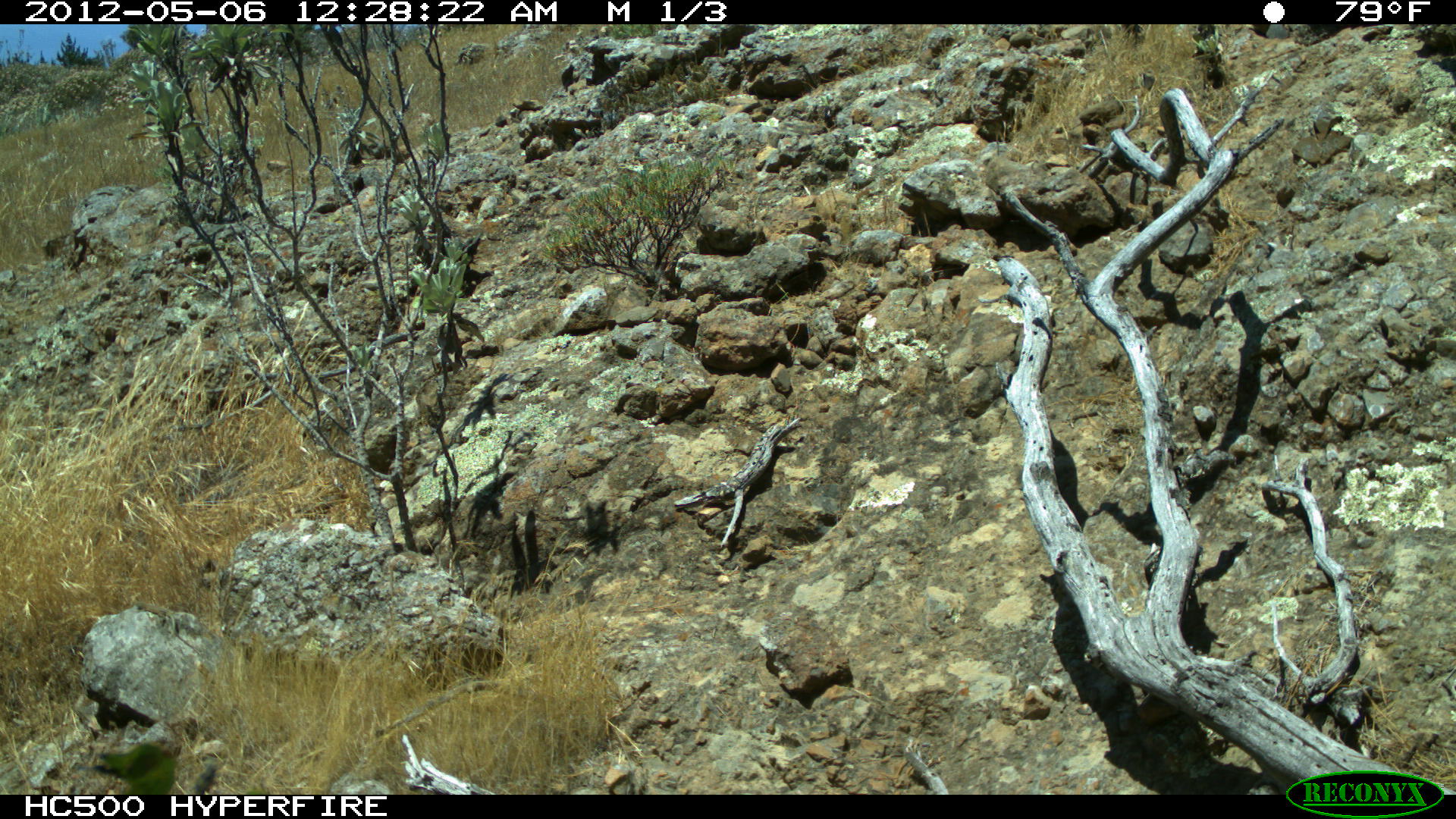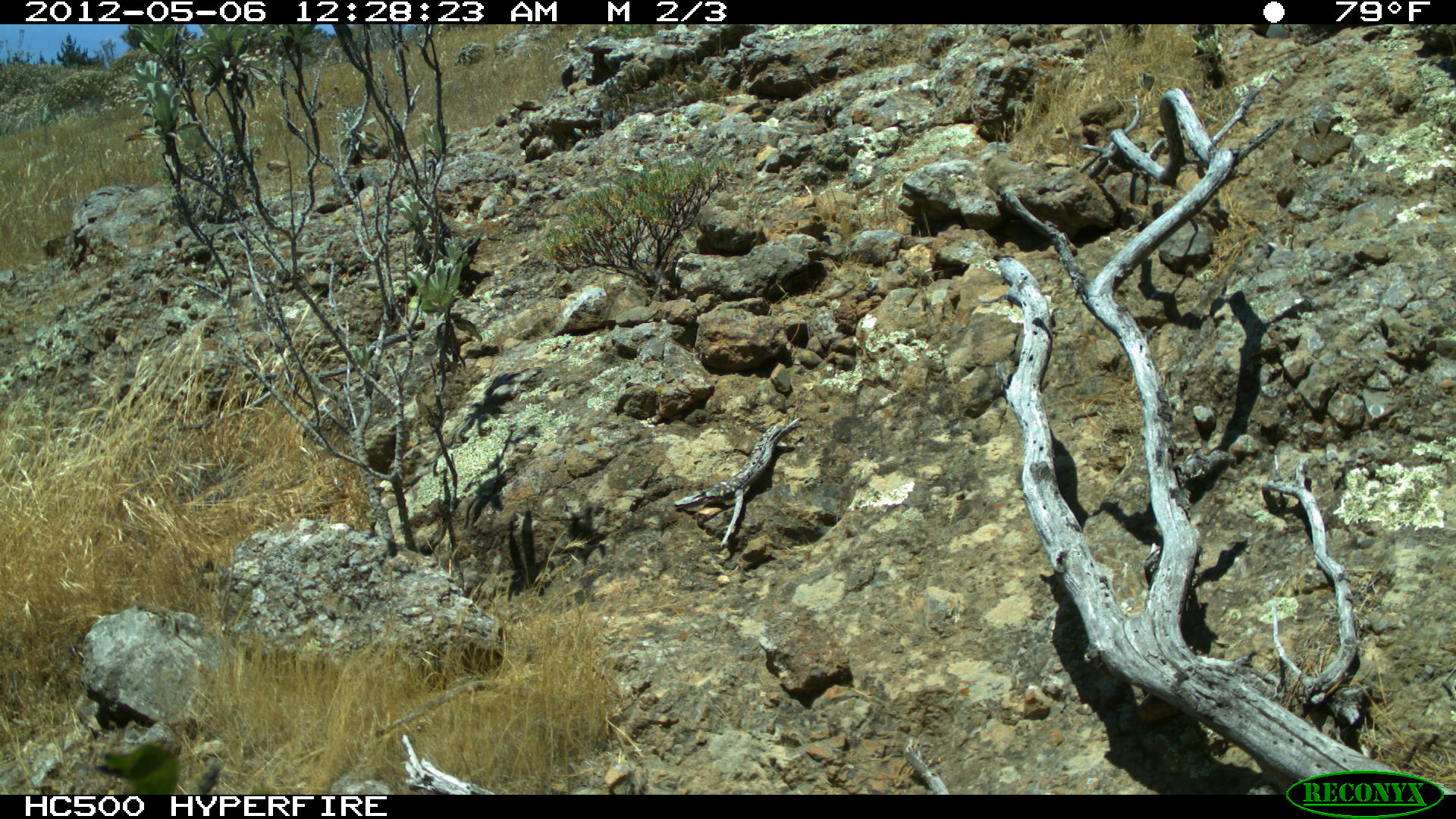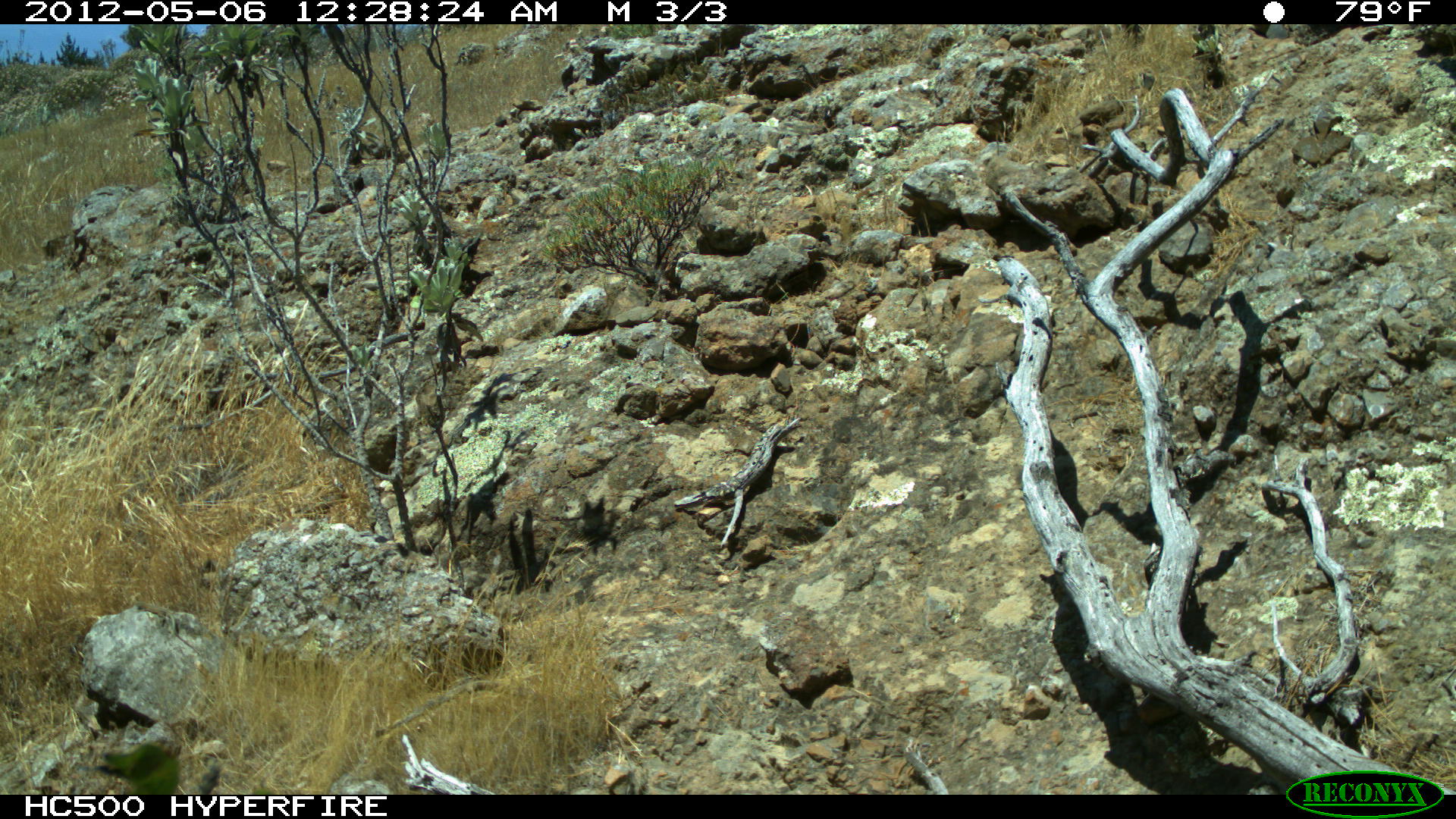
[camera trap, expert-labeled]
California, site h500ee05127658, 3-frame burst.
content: no animal present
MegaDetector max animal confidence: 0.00